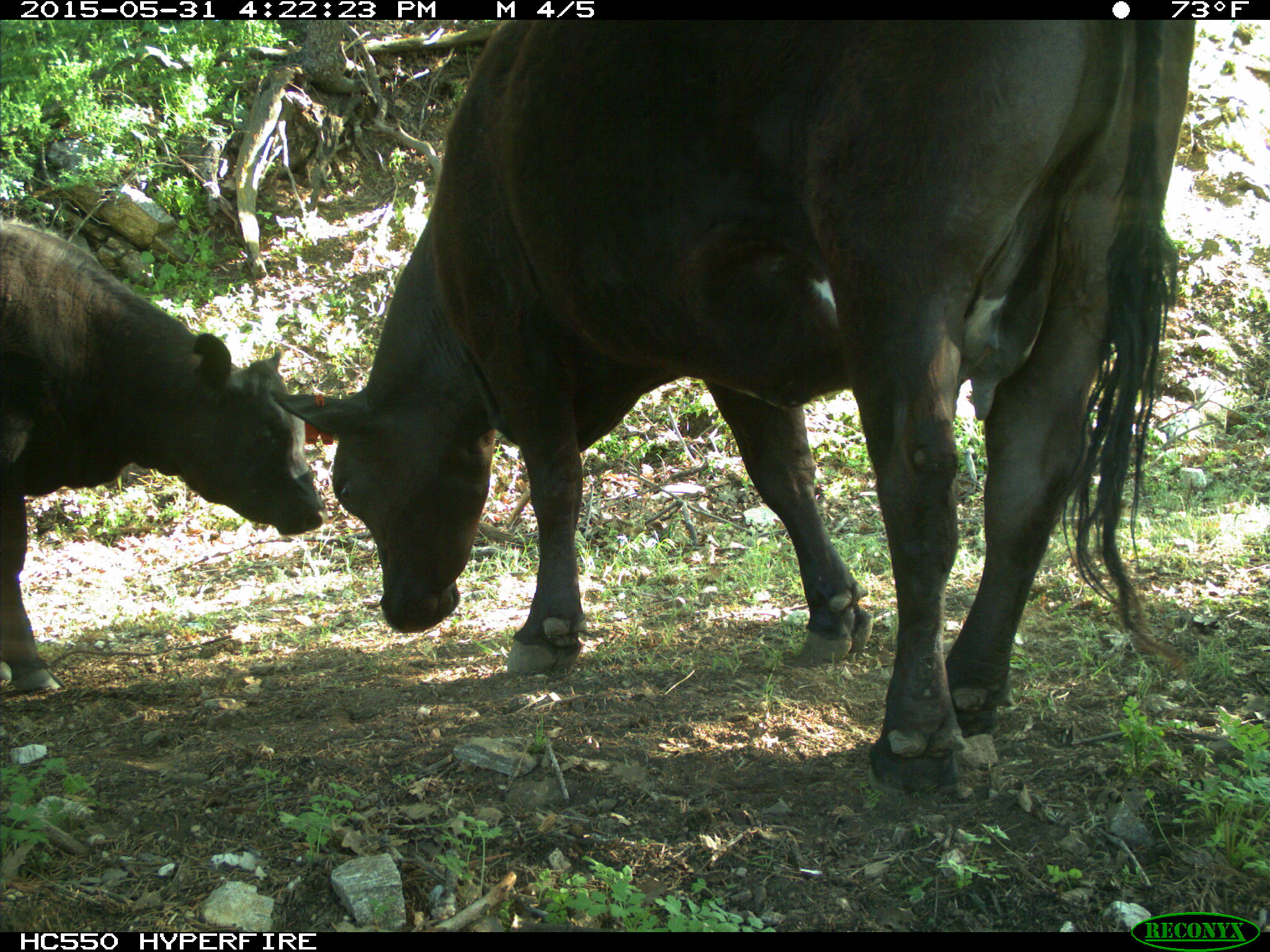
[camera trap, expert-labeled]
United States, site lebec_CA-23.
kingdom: Animalia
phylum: Chordata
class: Mammalia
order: Artiodactyla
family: Bovidae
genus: Bos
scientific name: Bos taurus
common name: domestic cow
Bos taurus (domestic cow).